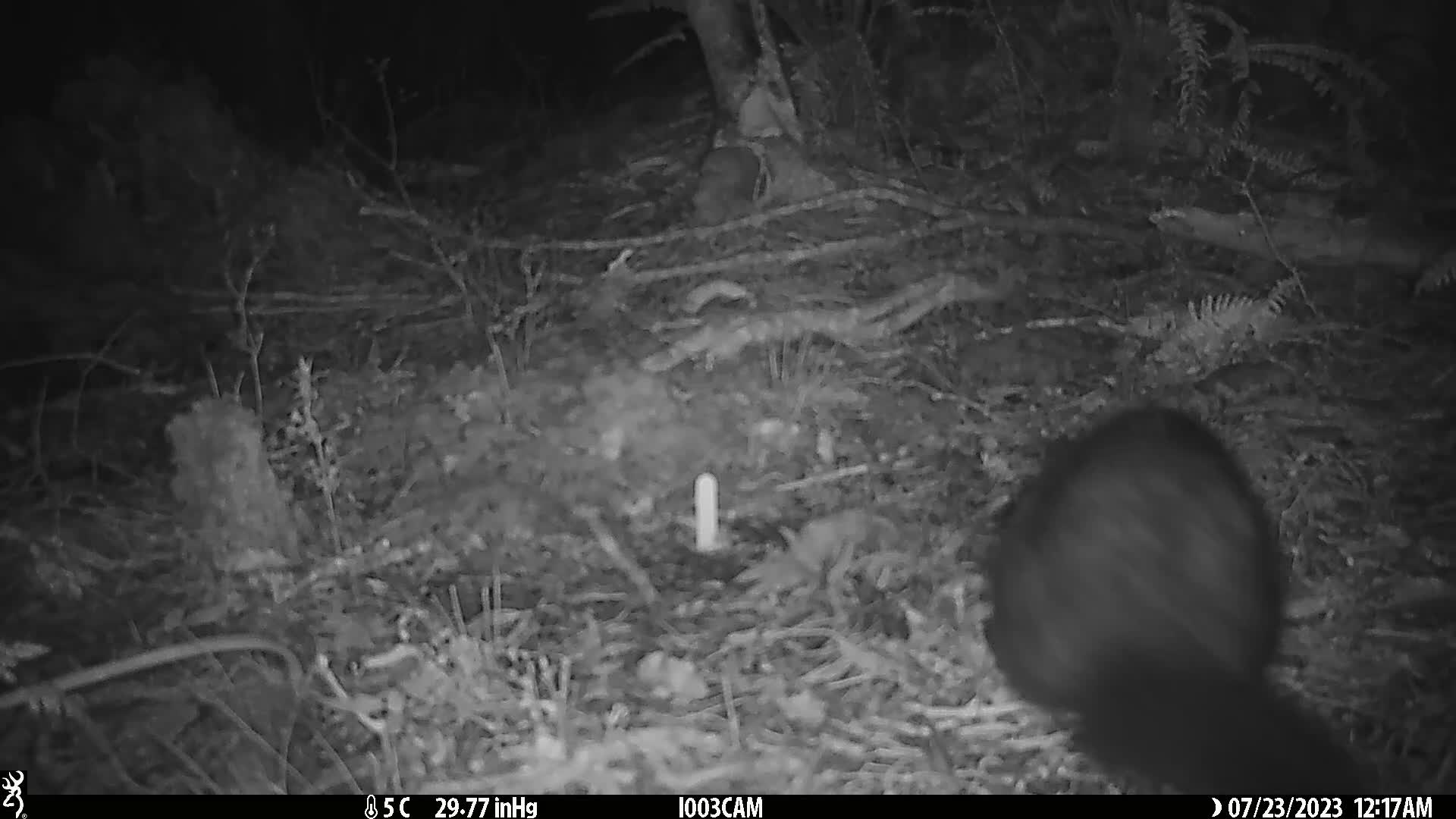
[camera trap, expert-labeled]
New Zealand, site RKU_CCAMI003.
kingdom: Animalia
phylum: Chordata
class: Mammalia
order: Diprotodontia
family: Phalangeridae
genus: Trichosurus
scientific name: Trichosurus vulpecula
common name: common brushtail possum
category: possum